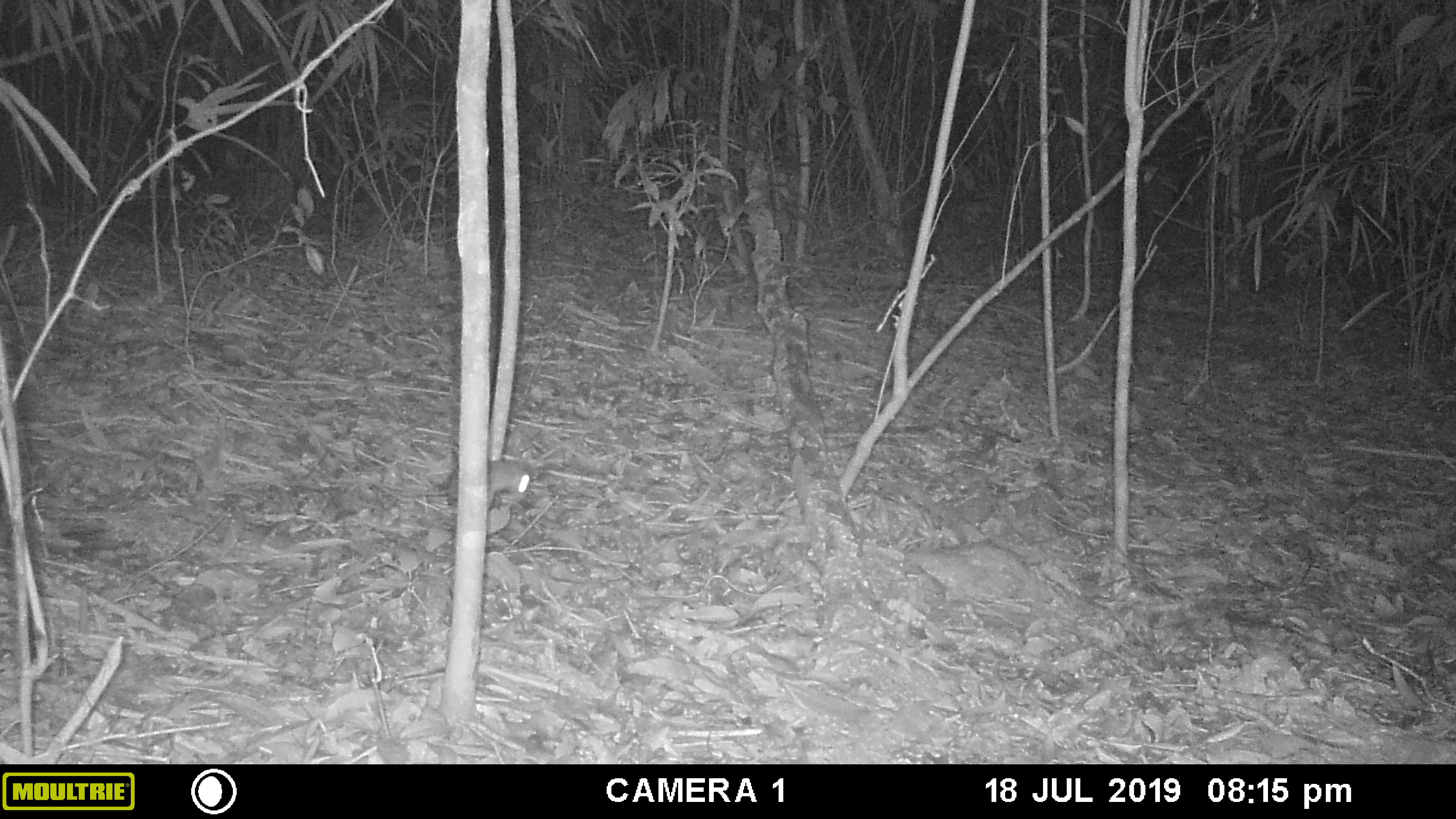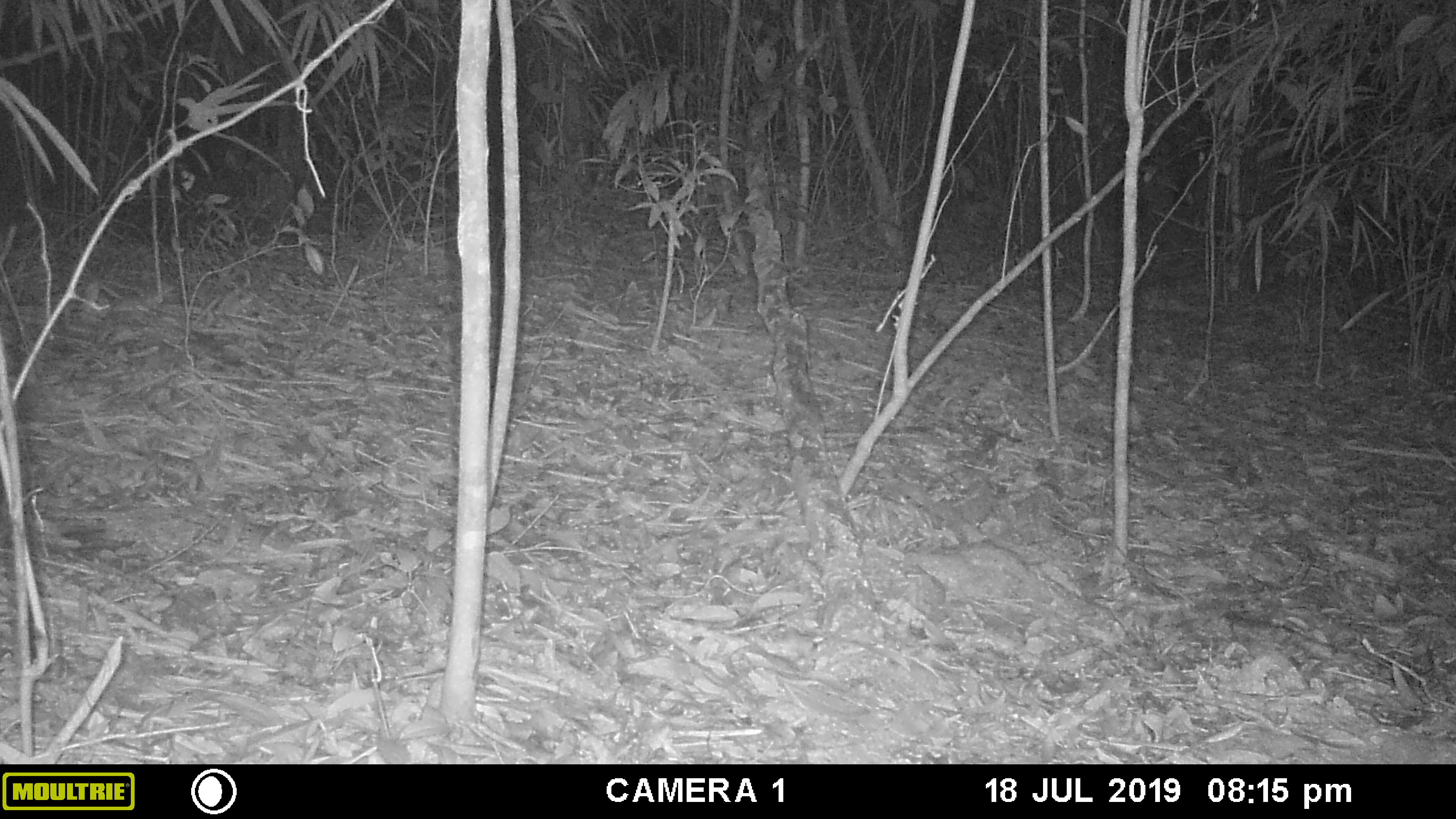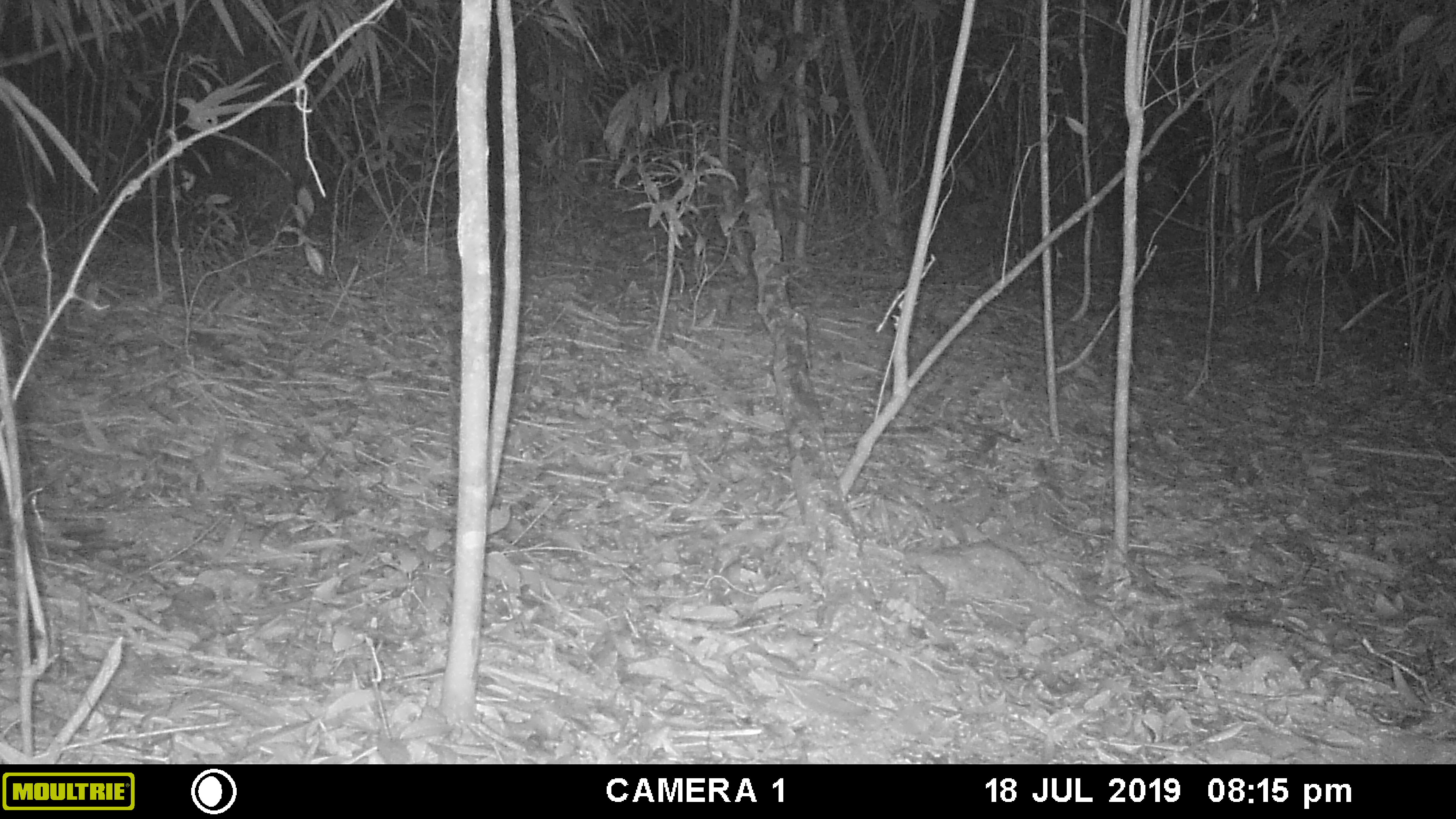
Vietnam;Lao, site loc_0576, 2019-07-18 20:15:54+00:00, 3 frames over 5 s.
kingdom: Animalia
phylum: Chordata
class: Mammalia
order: Rodentia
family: Muridae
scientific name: Muridae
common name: old-world mice and rats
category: unidentified murid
Unidentified murid (old-world mice and rats) (Muridae). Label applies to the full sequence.